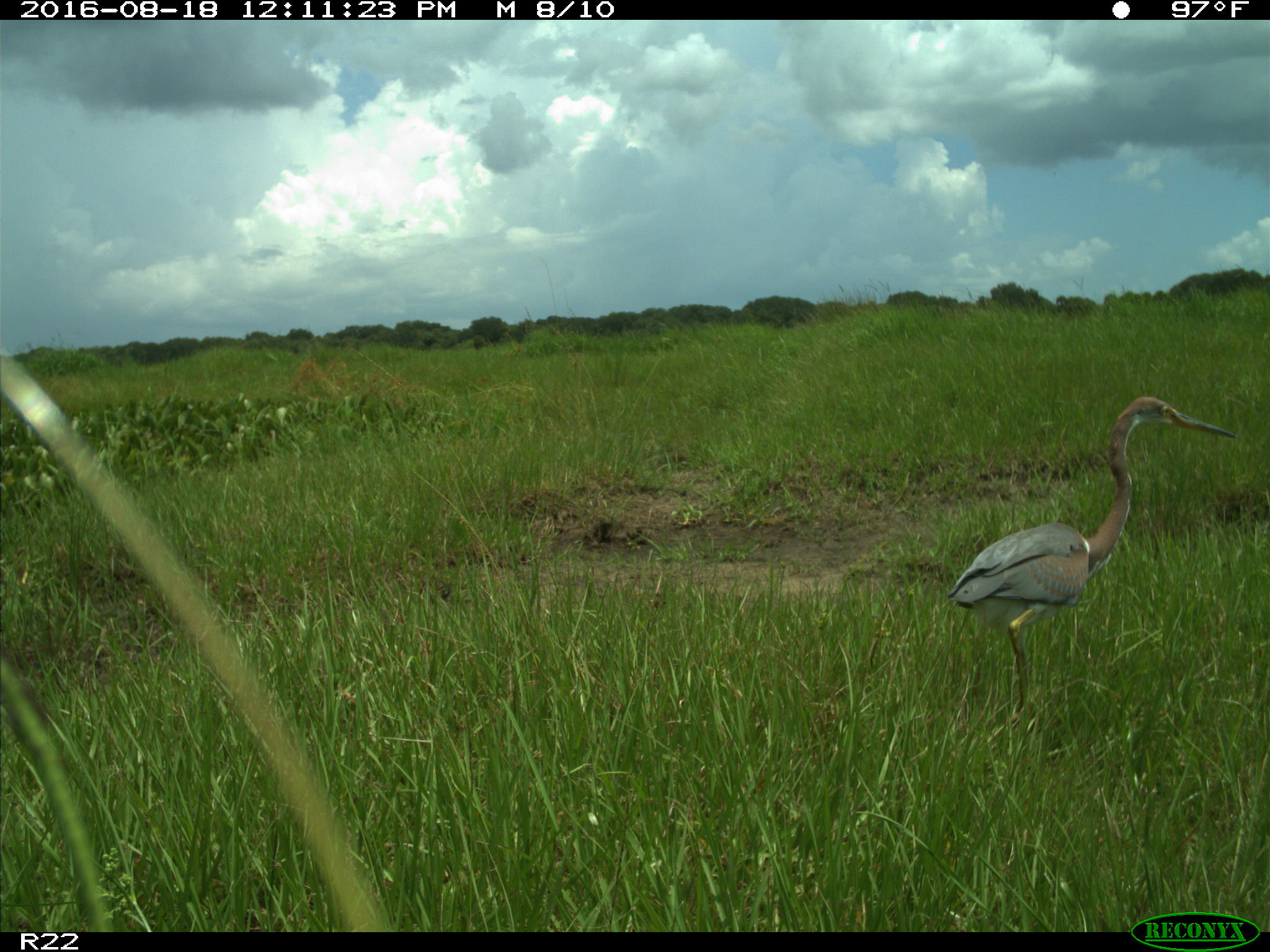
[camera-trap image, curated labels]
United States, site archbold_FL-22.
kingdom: Animalia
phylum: Chordata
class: Aves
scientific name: Aves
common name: birds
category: unidentified bird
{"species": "unidentified bird (birds) (Aves)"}